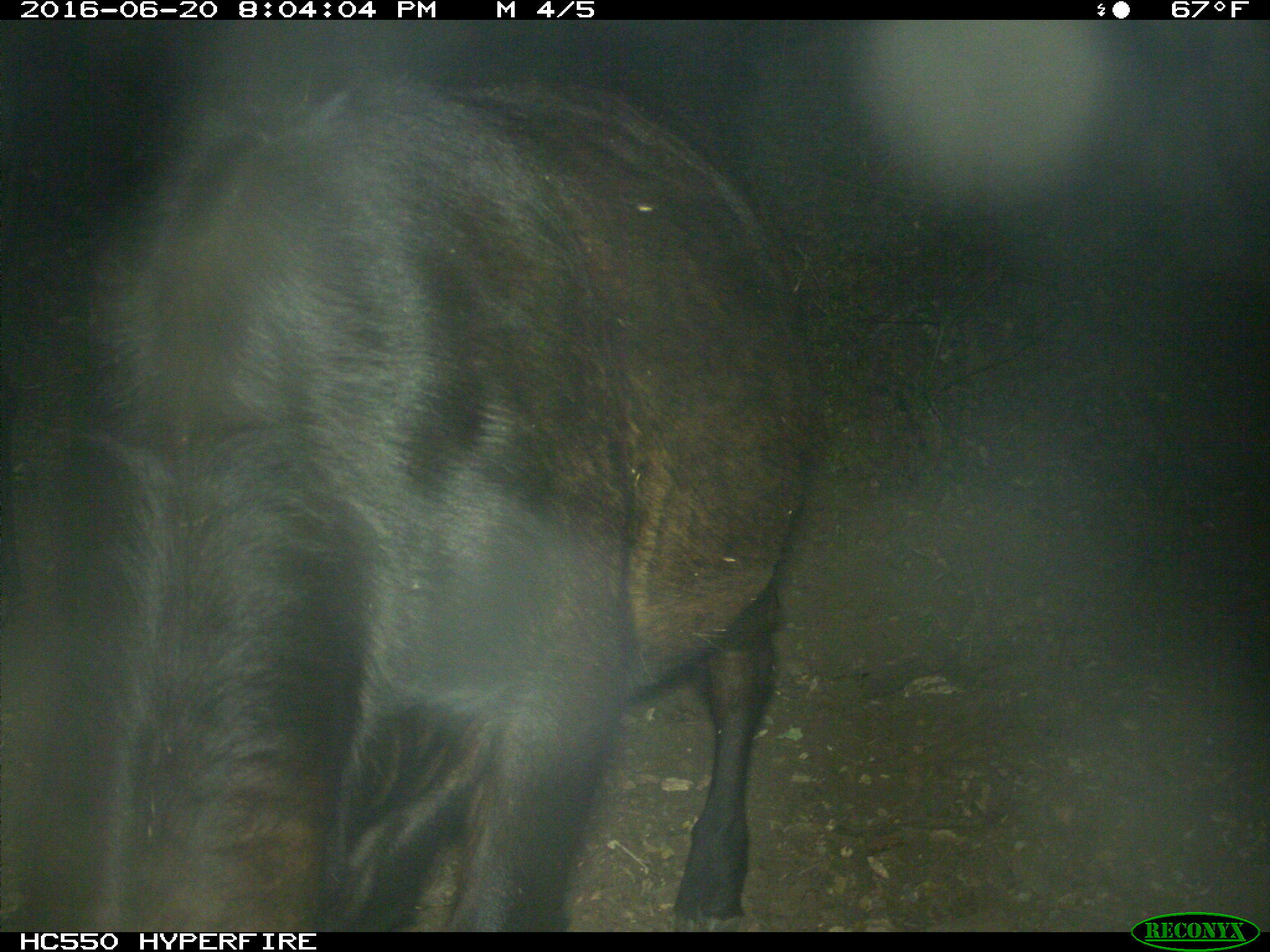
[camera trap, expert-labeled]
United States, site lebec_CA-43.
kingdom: Animalia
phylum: Chordata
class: Mammalia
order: Artiodactyla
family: Bovidae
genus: Bos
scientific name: Bos taurus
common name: domestic cow